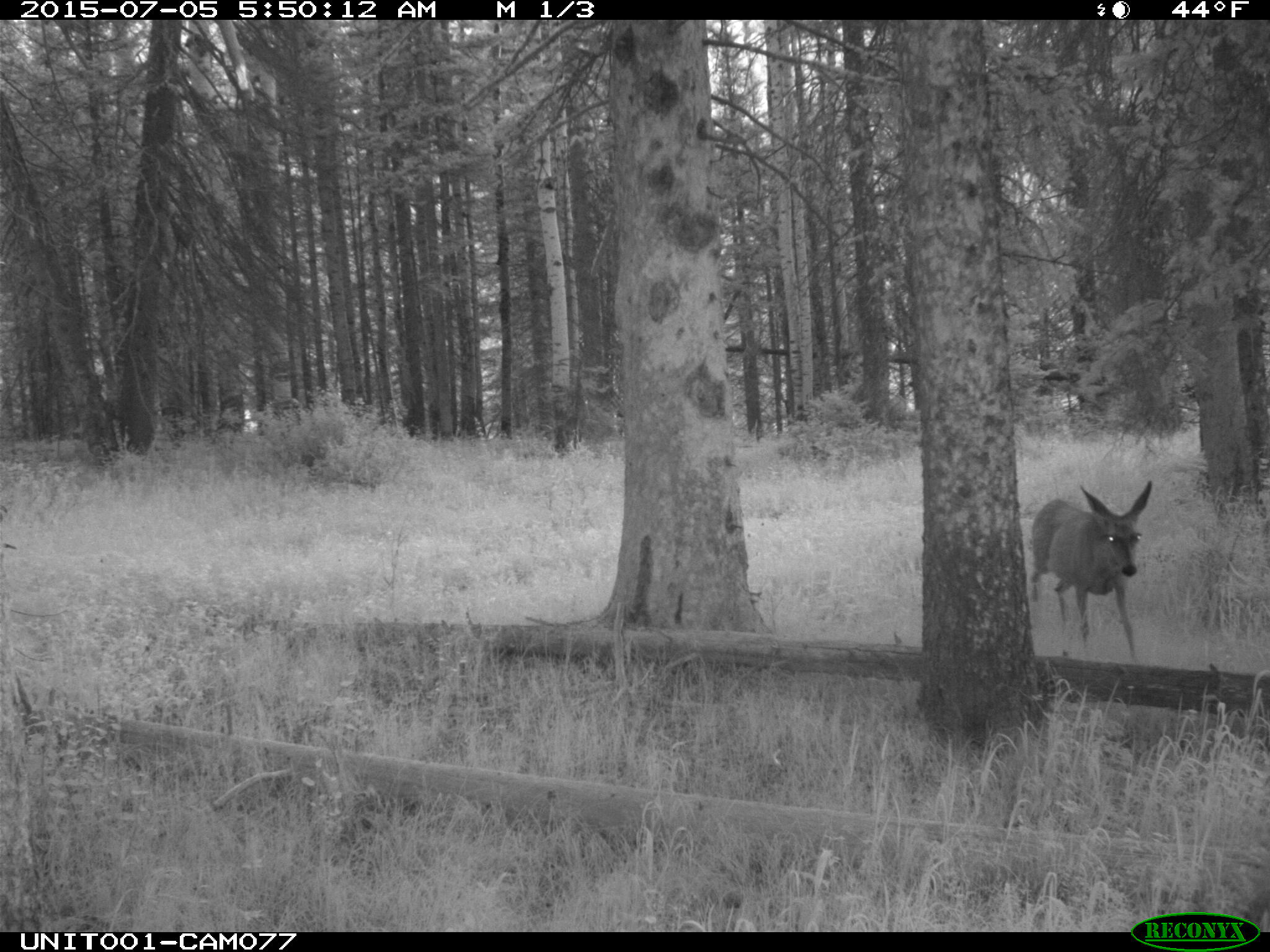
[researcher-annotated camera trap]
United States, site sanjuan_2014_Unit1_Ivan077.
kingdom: Animalia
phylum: Chordata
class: Mammalia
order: Artiodactyla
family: Cervidae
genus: Odocoileus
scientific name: Odocoileus hemionus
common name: mule deer